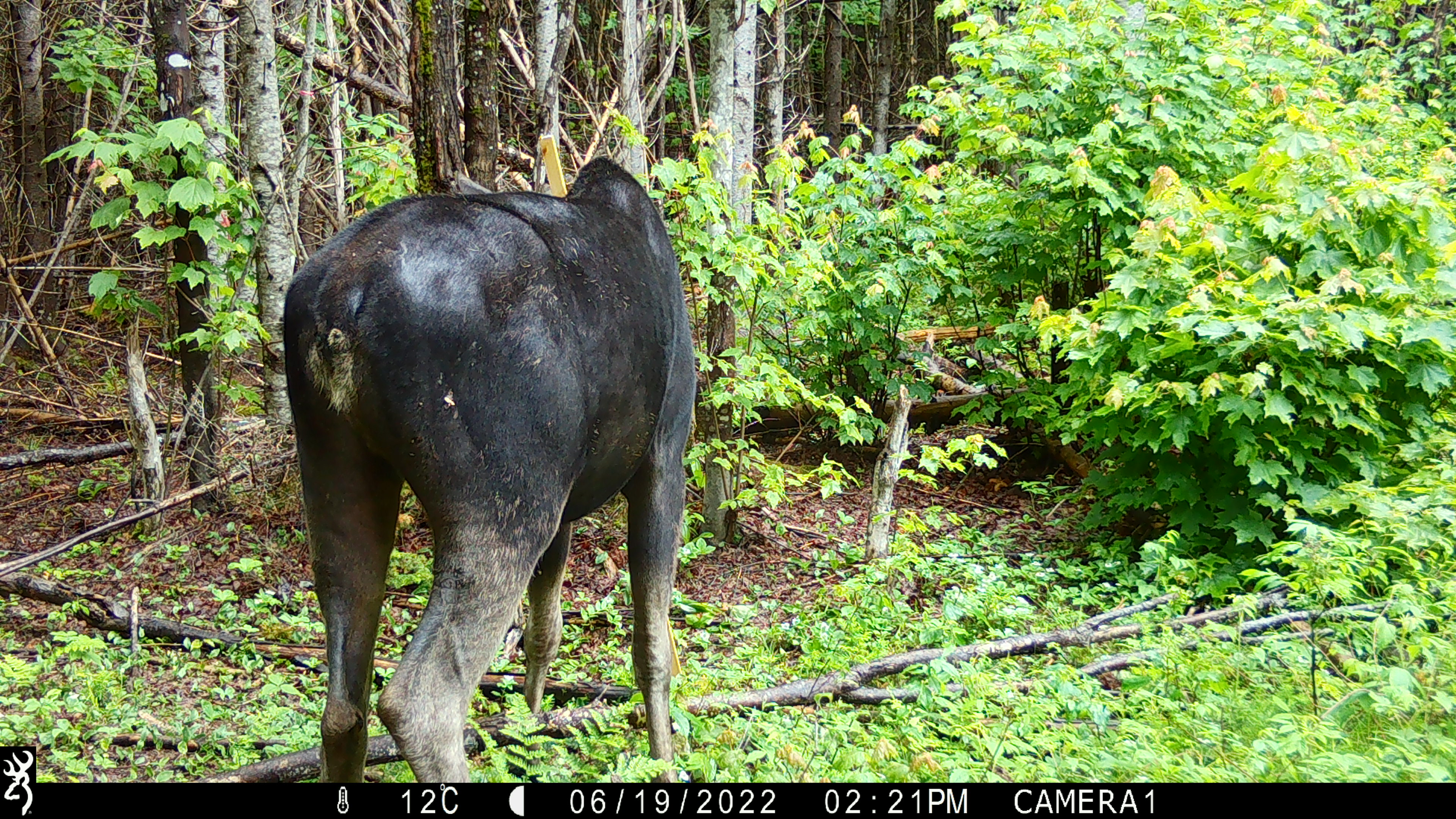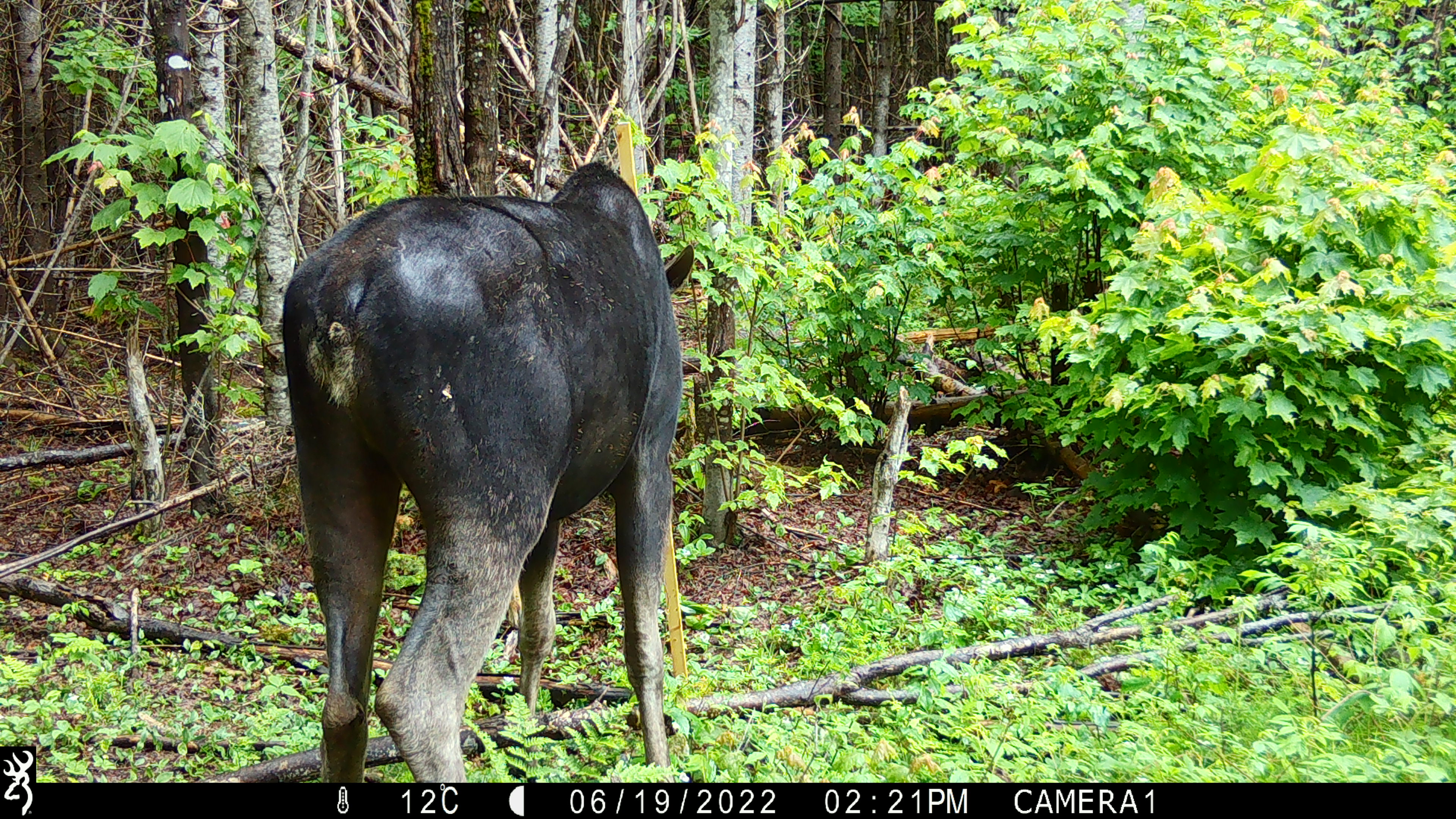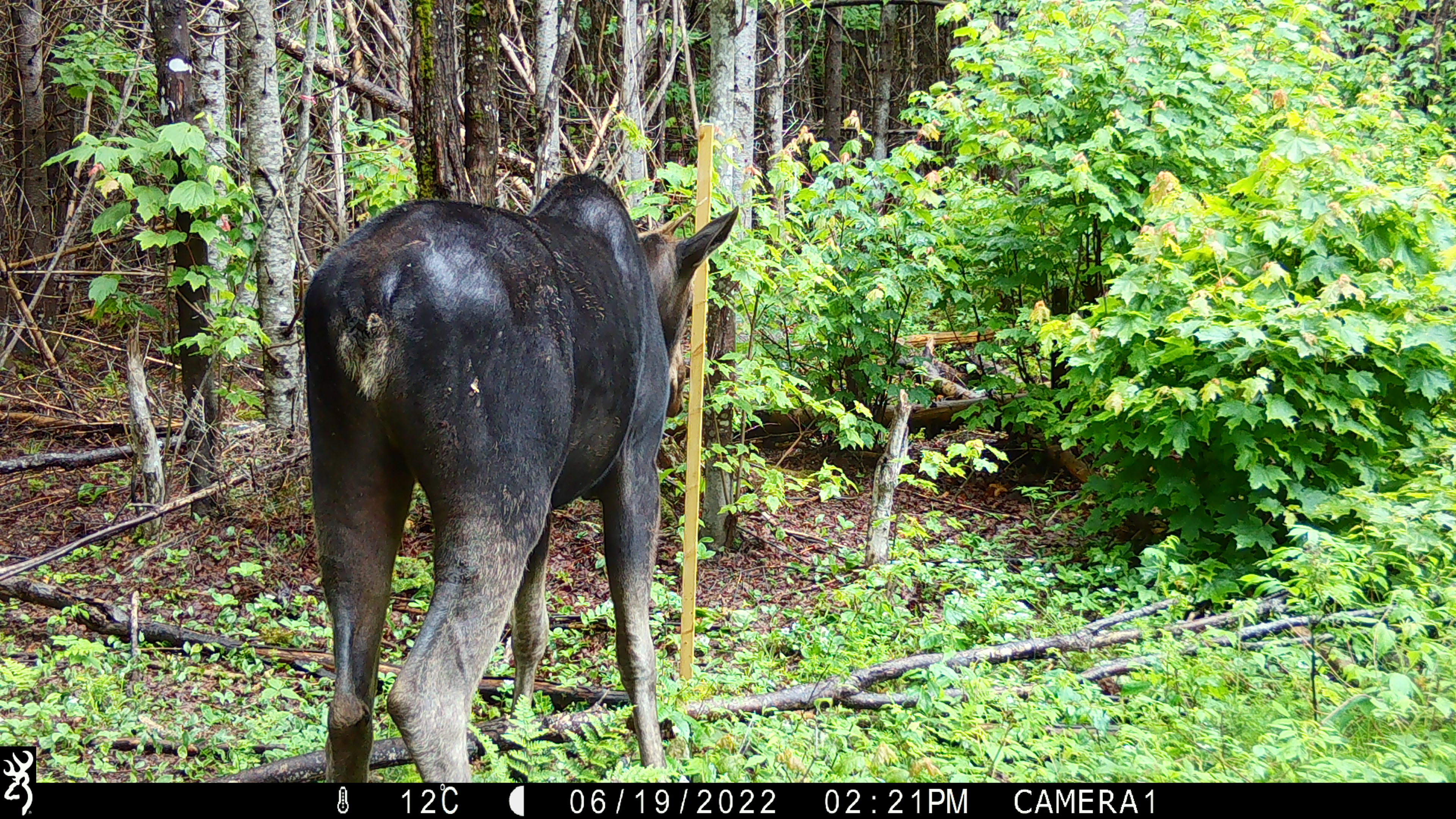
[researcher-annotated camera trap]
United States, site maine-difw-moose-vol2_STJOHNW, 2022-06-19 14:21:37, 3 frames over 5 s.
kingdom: Animalia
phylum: Chordata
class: Mammalia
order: Artiodactyla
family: Cervidae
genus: Alces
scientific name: Alces alces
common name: moose